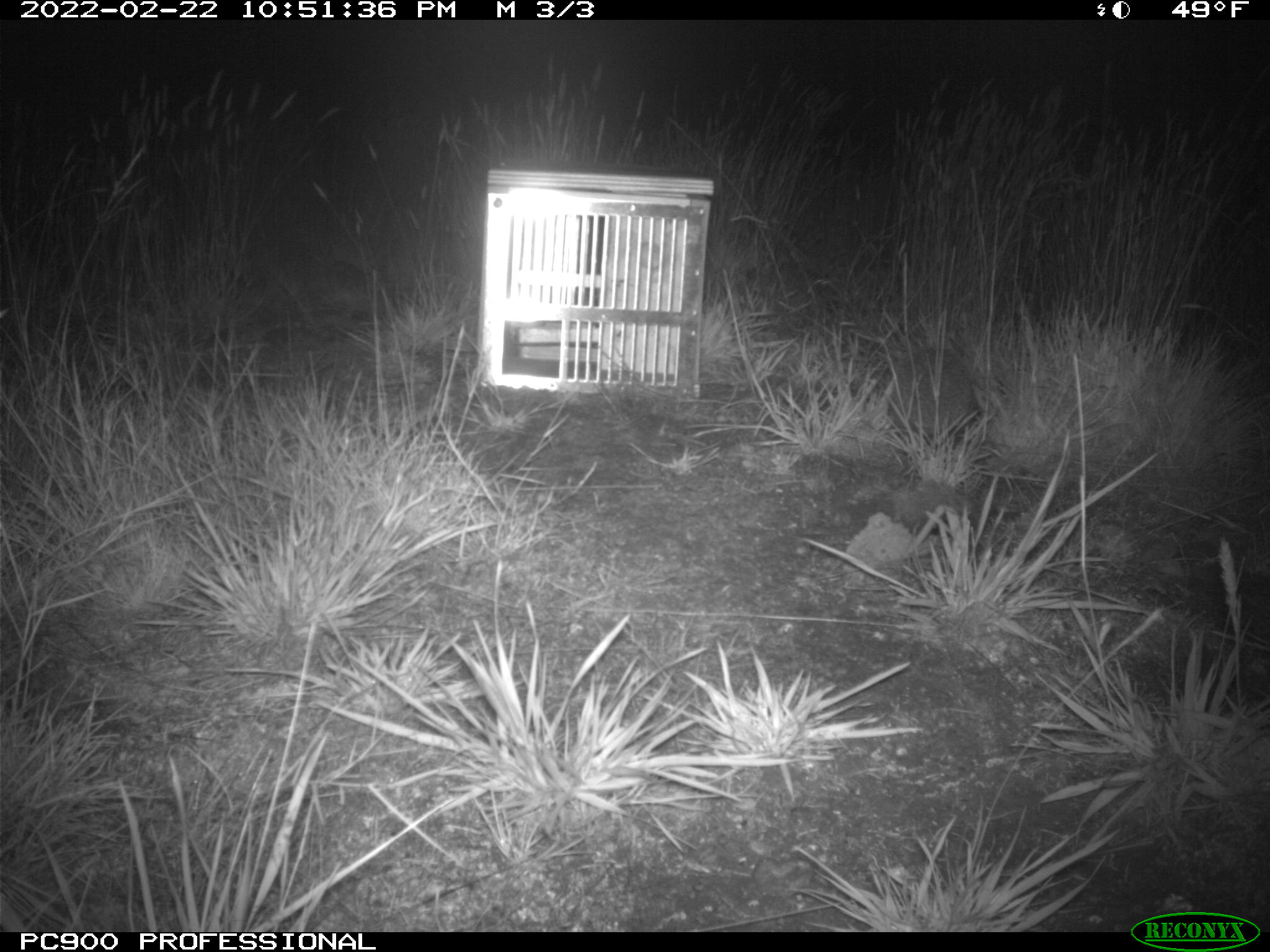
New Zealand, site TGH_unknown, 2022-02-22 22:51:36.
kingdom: Animalia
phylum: Chordata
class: Mammalia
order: Eulipotyphla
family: Erinaceidae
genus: Erinaceus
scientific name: Erinaceus europaeus europaeus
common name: european hedgehog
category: hedgehog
Hedgehog (european hedgehog) (Erinaceus europaeus europaeus).